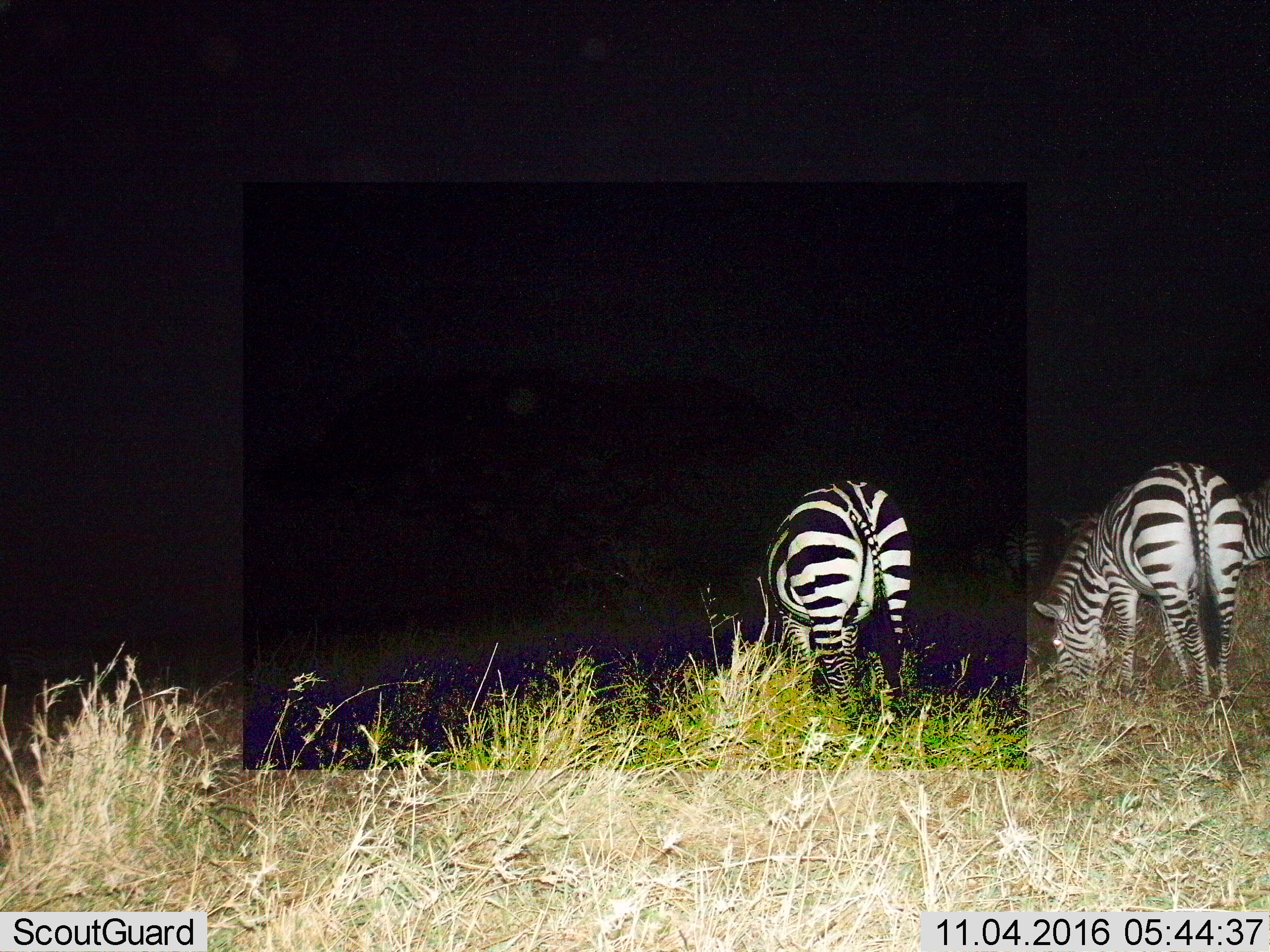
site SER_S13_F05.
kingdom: Animalia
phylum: Chordata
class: Mammalia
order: Perissodactyla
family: Equidae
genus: Equus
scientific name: Equus quagga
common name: plains zebra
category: zebraplains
Zebraplains (plains zebra) (Equus quagga), count 5. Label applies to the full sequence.